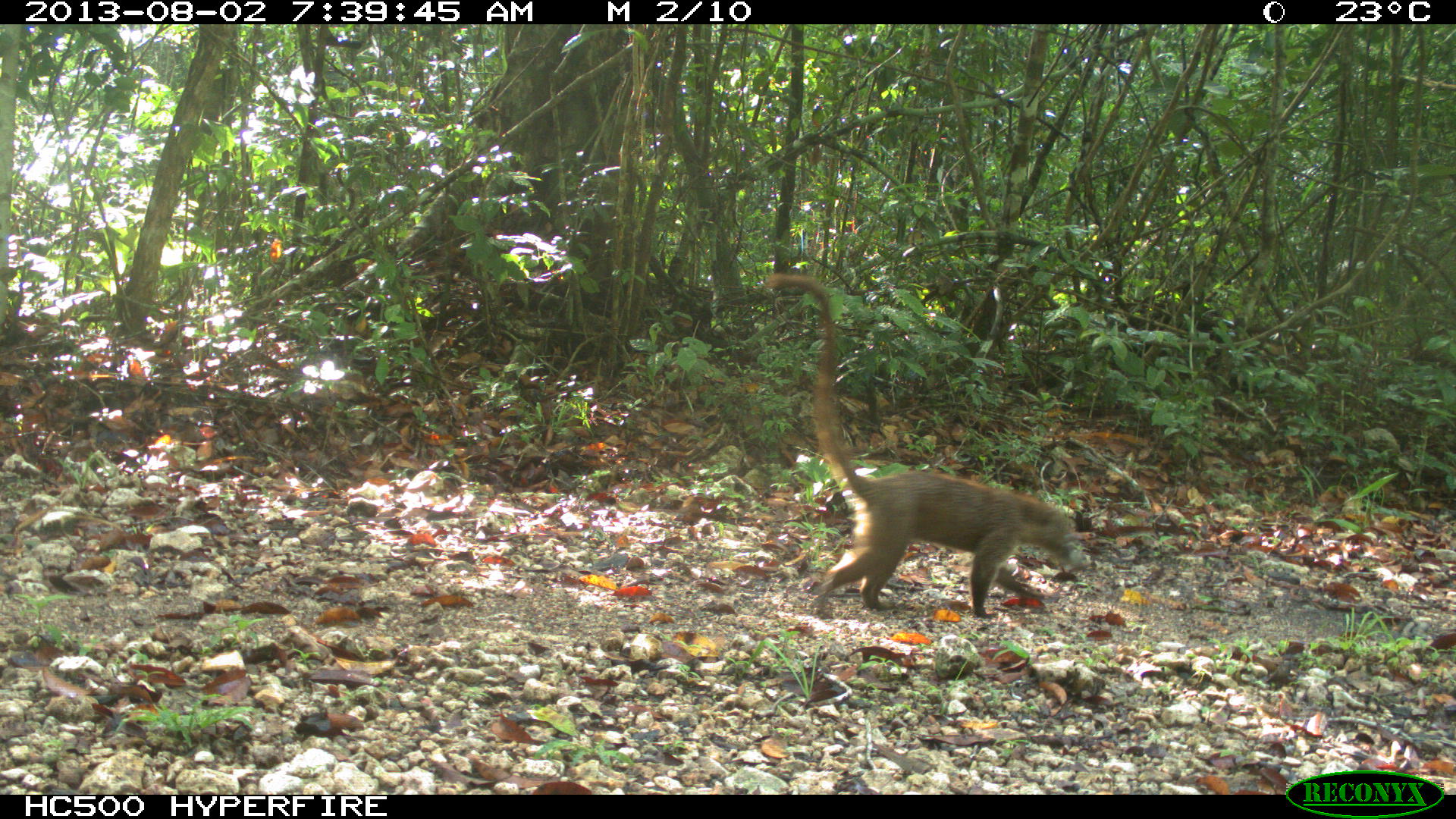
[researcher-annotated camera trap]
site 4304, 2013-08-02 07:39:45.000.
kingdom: Animalia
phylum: Chordata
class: Mammalia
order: Carnivora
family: Procyonidae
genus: Nasua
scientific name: Nasua narica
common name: white-nosed coati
Nasua narica (white-nosed coati), count 1.